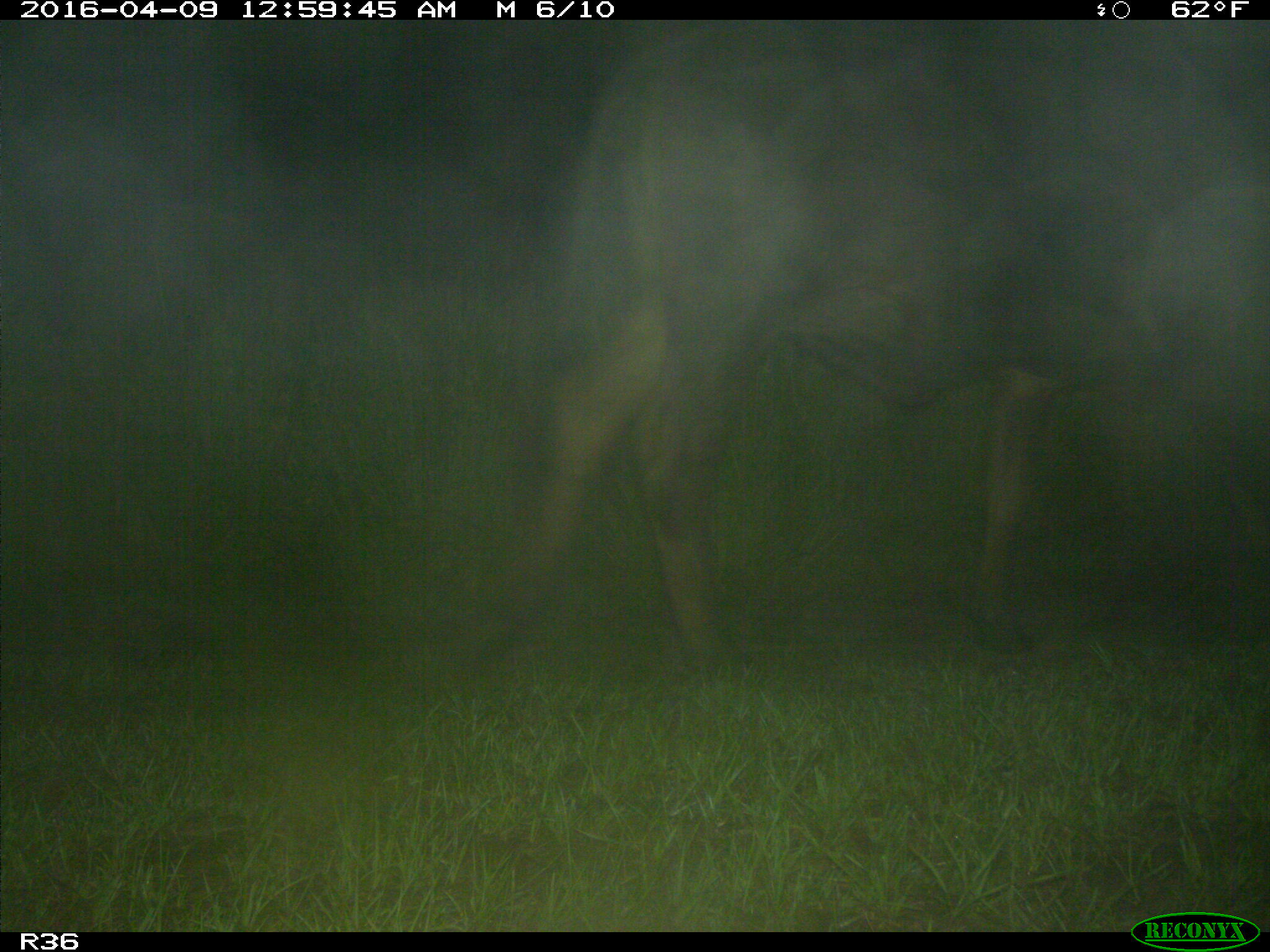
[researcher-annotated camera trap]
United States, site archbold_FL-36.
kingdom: Animalia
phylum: Chordata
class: Mammalia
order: Artiodactyla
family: Bovidae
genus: Bos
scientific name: Bos taurus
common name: domestic cow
Bos taurus (domestic cow).